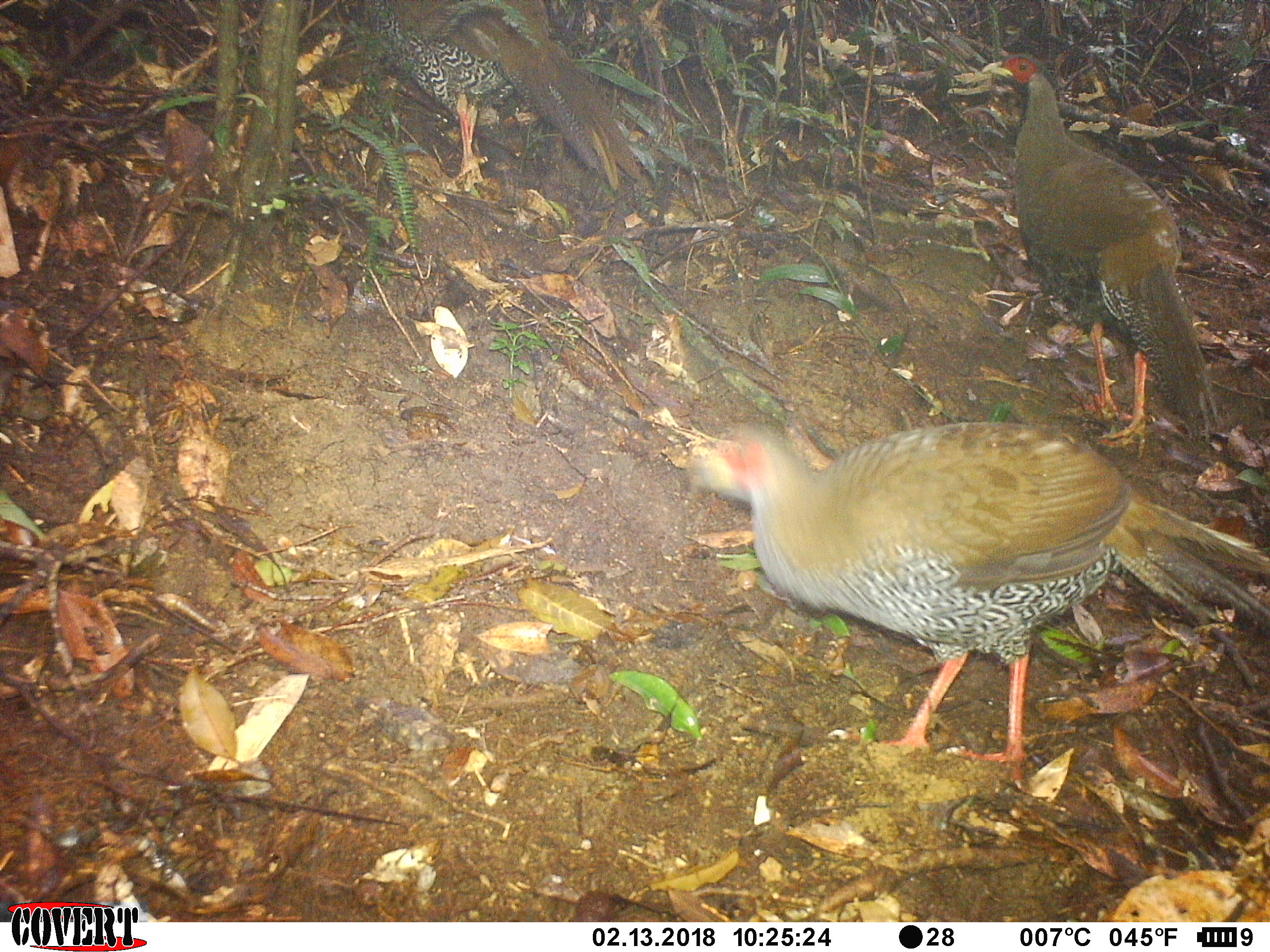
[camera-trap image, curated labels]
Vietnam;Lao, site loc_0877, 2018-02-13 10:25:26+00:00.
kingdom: Animalia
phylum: Chordata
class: Aves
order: Galliformes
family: Phasianidae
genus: Lophura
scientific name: Lophura nycthemera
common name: silver pheasant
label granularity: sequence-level